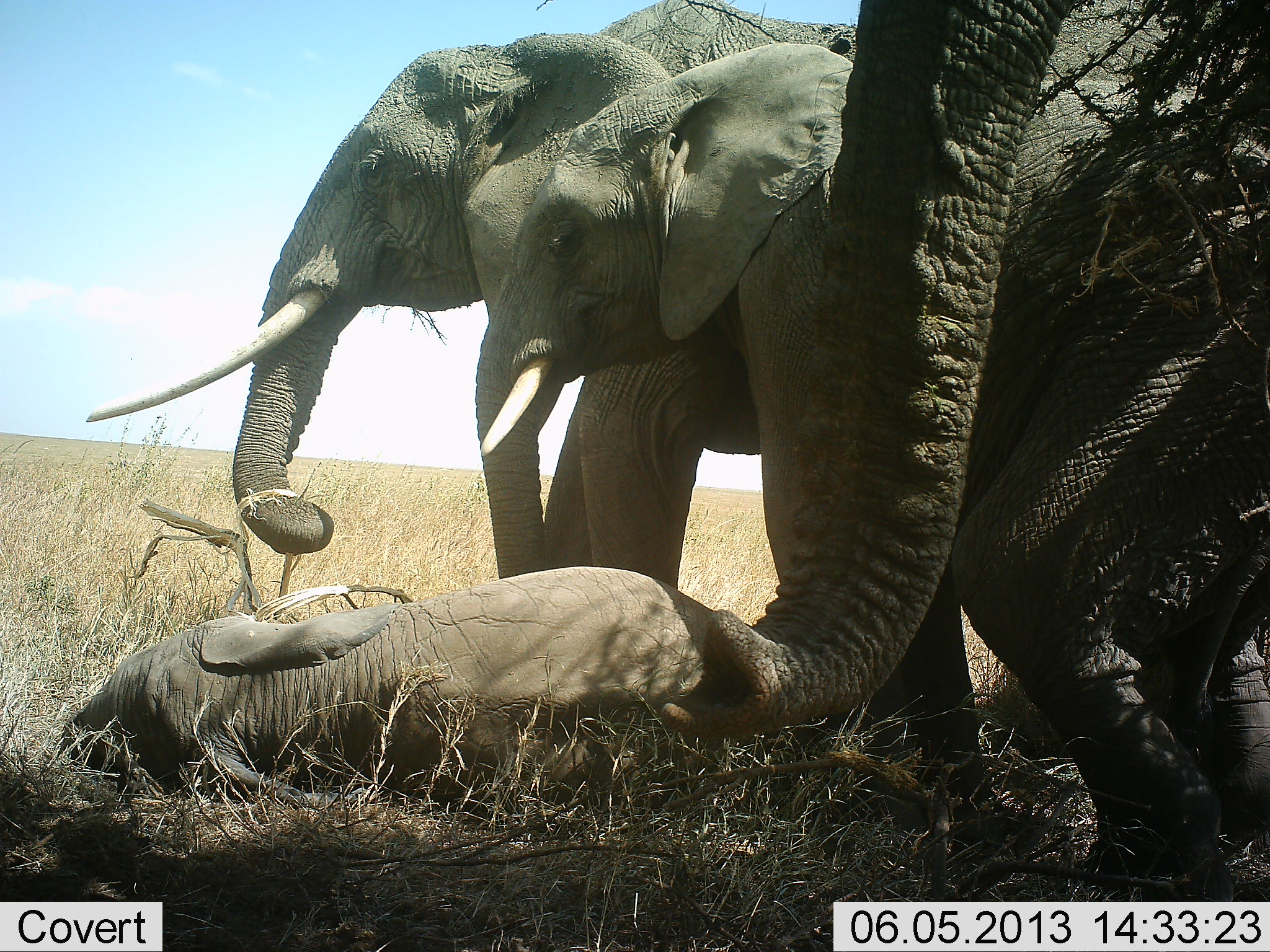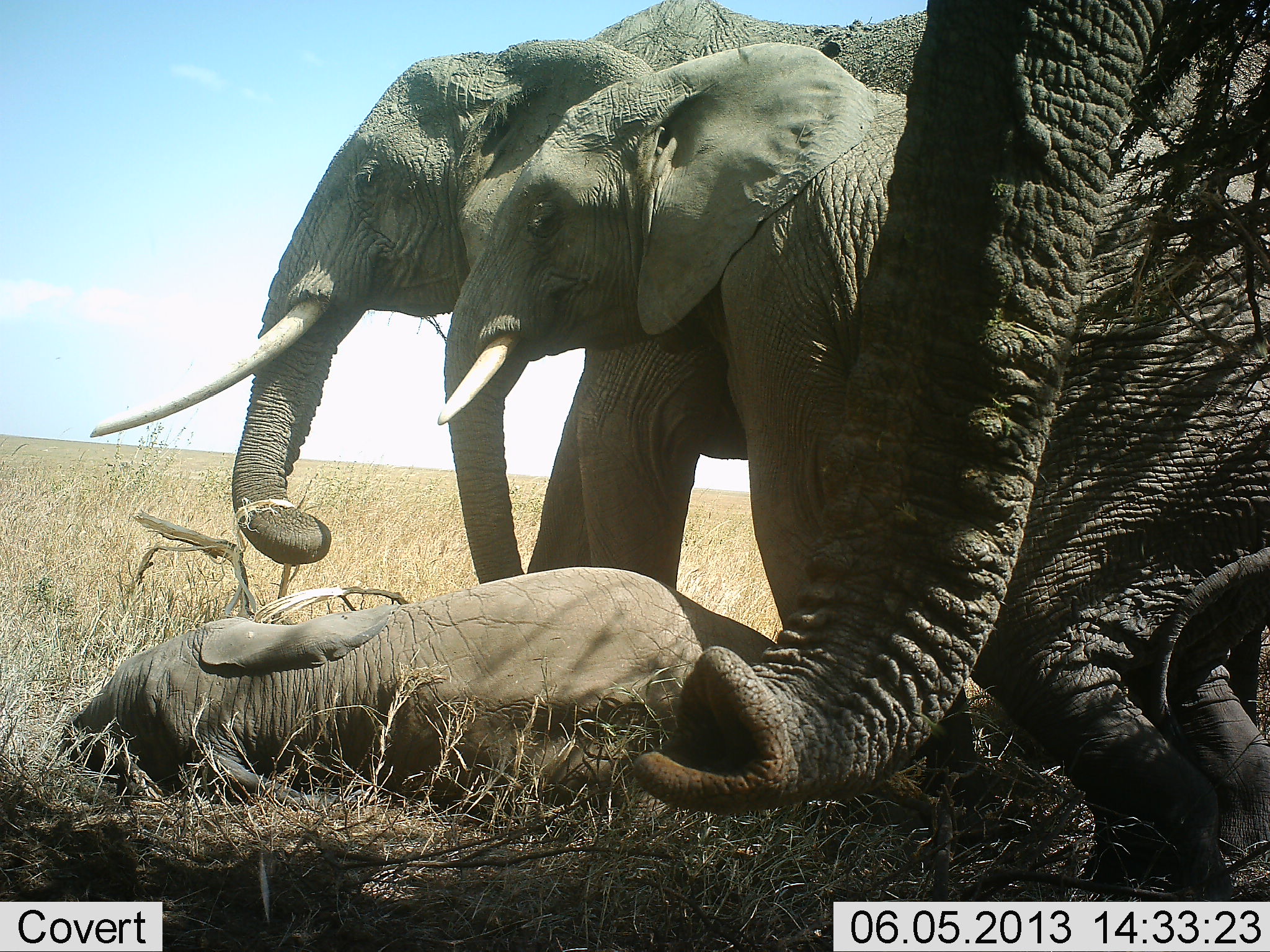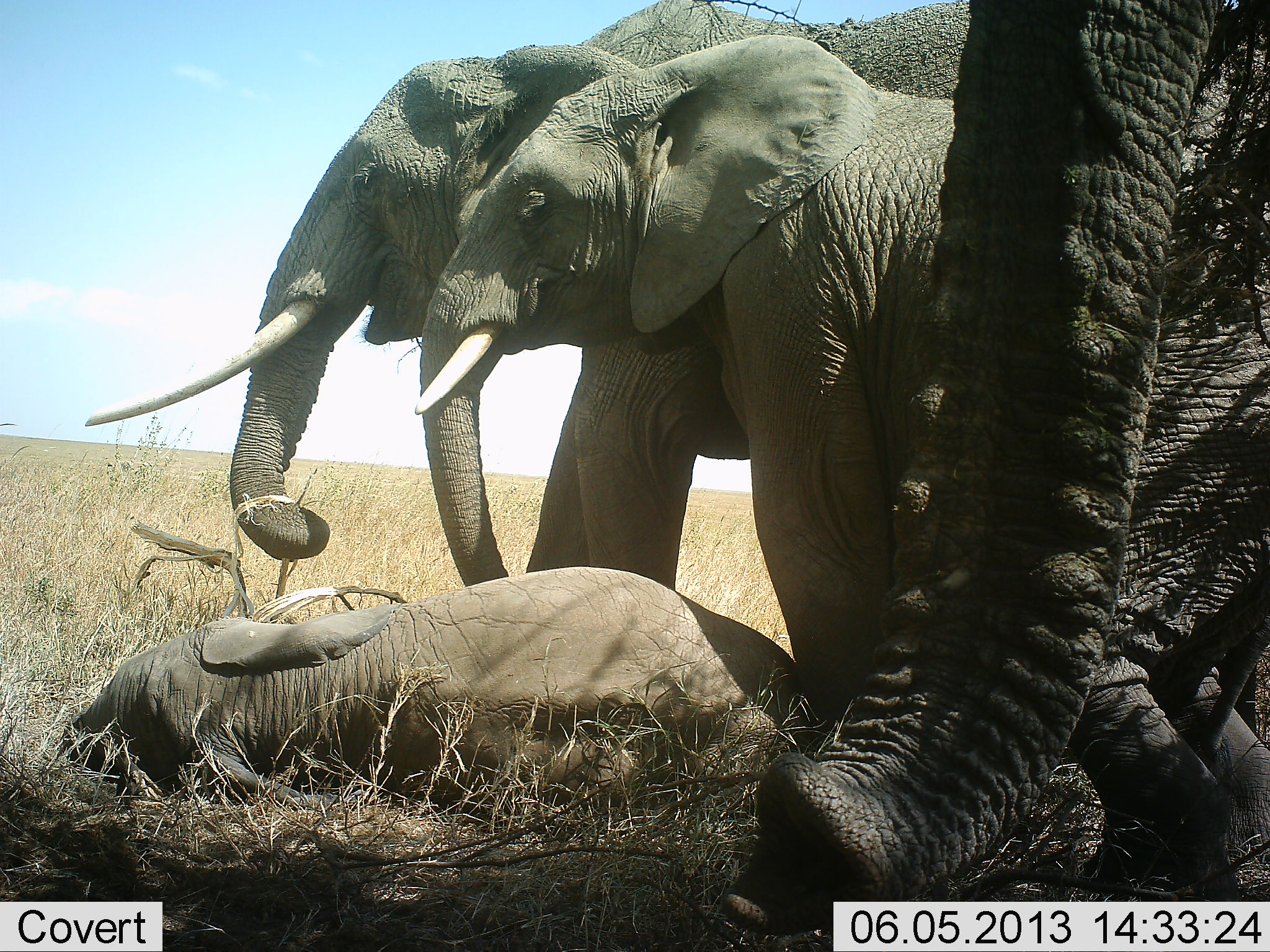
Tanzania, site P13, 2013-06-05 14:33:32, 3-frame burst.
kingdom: Animalia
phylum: Chordata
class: Mammalia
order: Proboscidea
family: Elephantidae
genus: Loxodonta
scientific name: Loxodonta africana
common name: african bush elephant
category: elephant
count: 4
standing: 50%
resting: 50%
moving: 30%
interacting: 30%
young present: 100%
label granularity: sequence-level